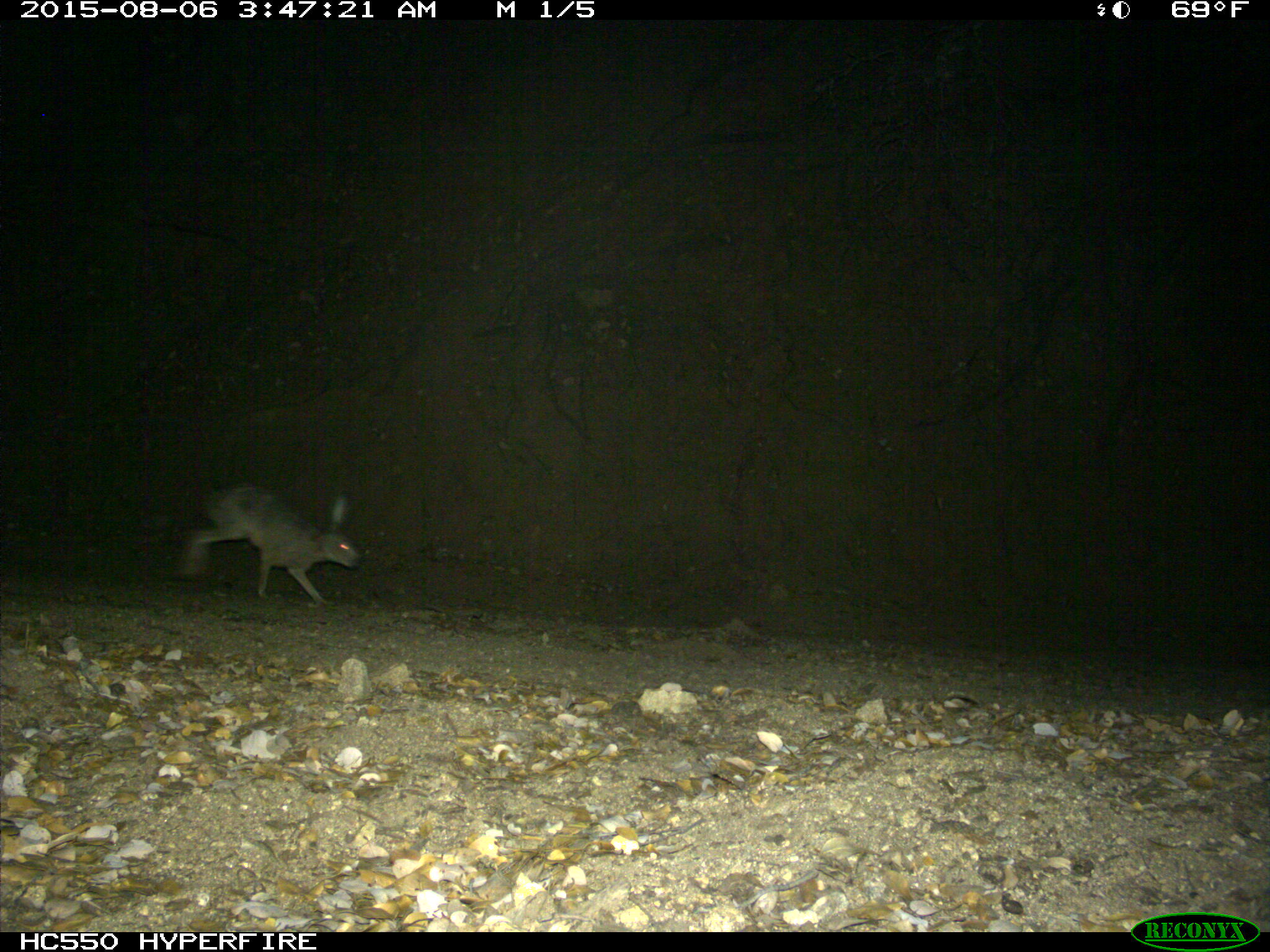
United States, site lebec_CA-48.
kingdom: Animalia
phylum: Chordata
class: Mammalia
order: Lagomorpha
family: Leporidae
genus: Lepus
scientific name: Lepus californicus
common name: black-tailed jackrabbit